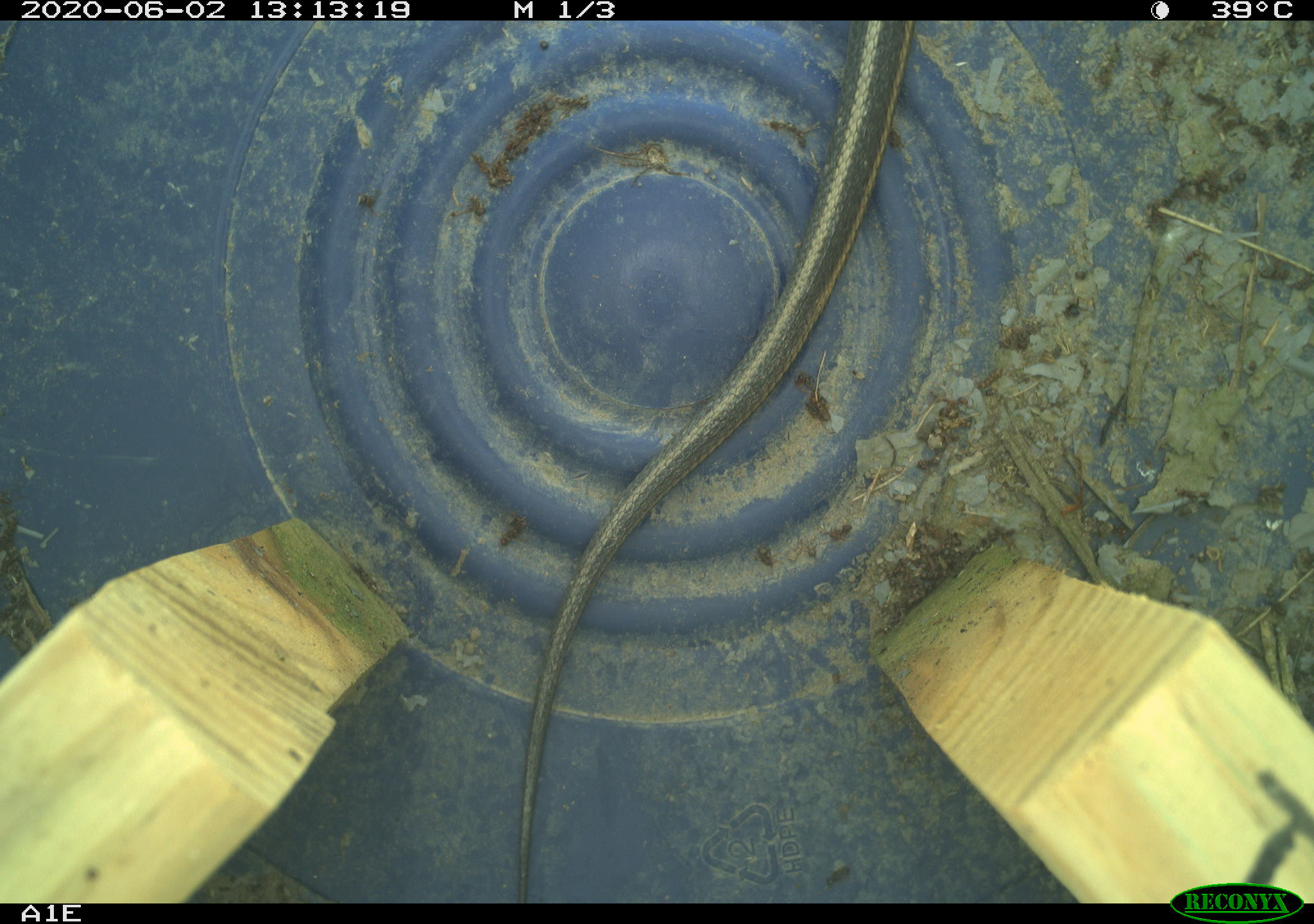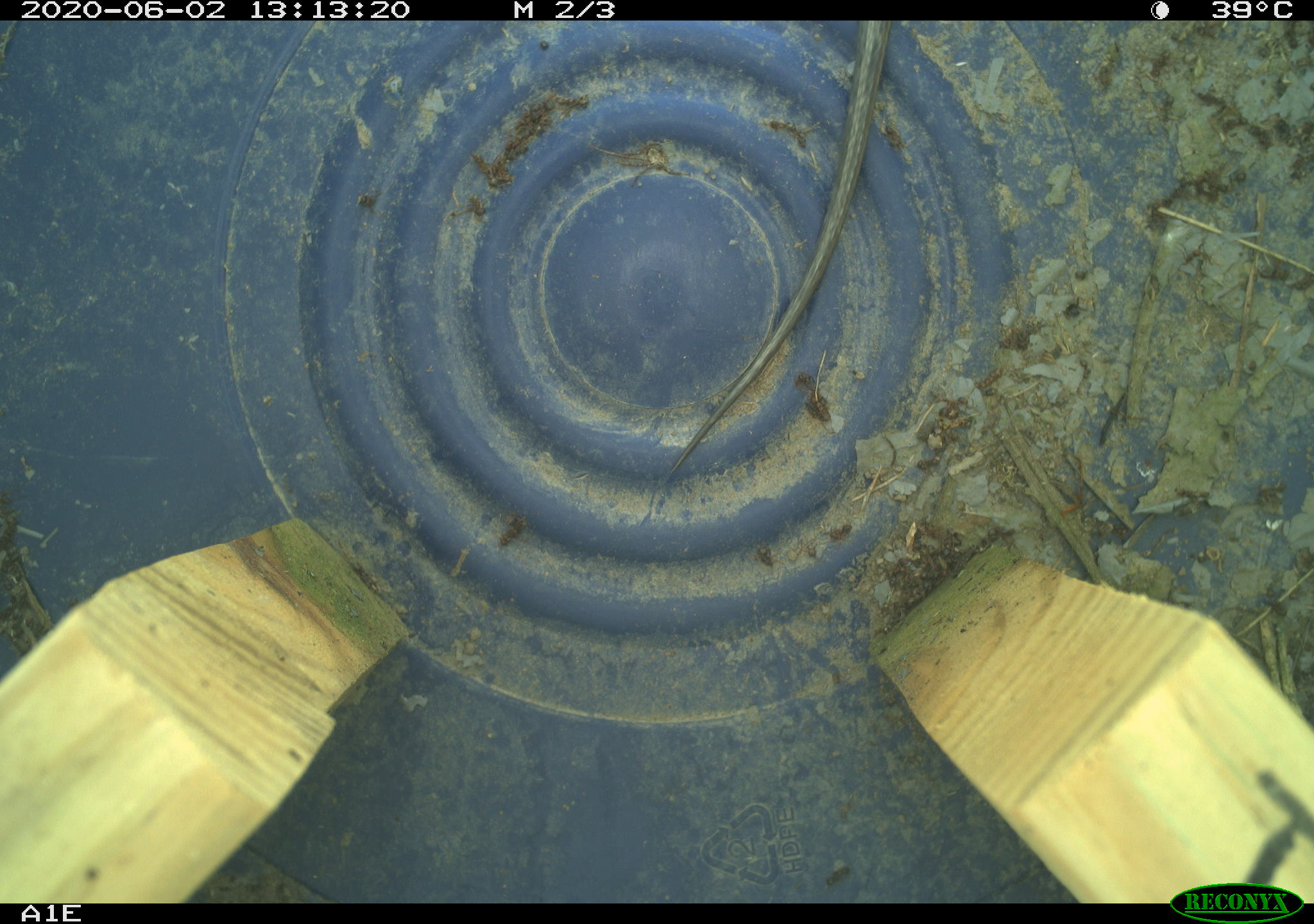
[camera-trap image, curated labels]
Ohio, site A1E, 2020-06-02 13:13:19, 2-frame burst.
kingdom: Animalia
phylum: Chordata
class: Reptilia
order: Squamata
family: Colubridae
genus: Thamnophis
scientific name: Thamnophis sirtalis sirtalis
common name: eastern gartersnake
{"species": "eastern gartersnake (Thamnophis sirtalis sirtalis)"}